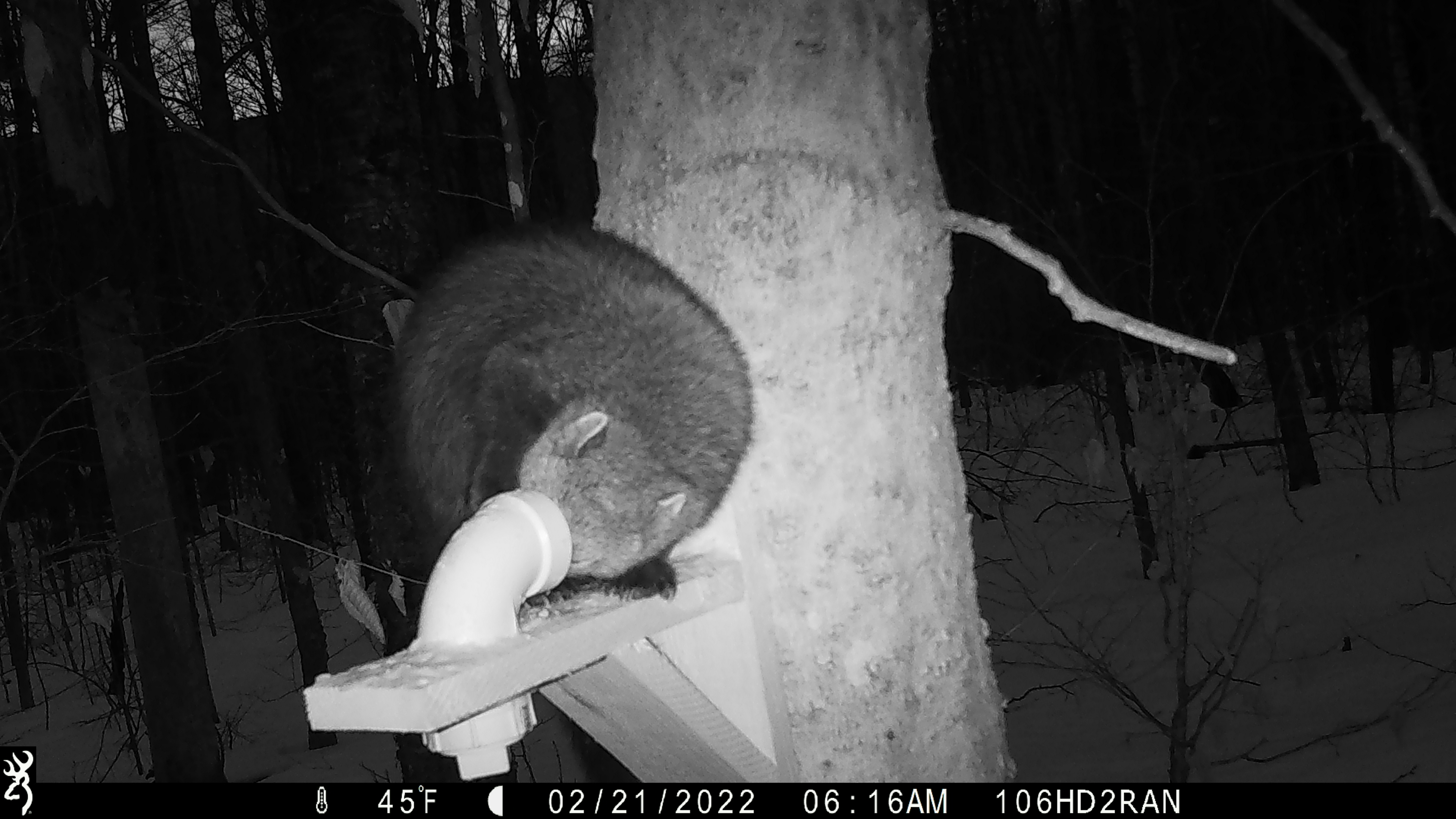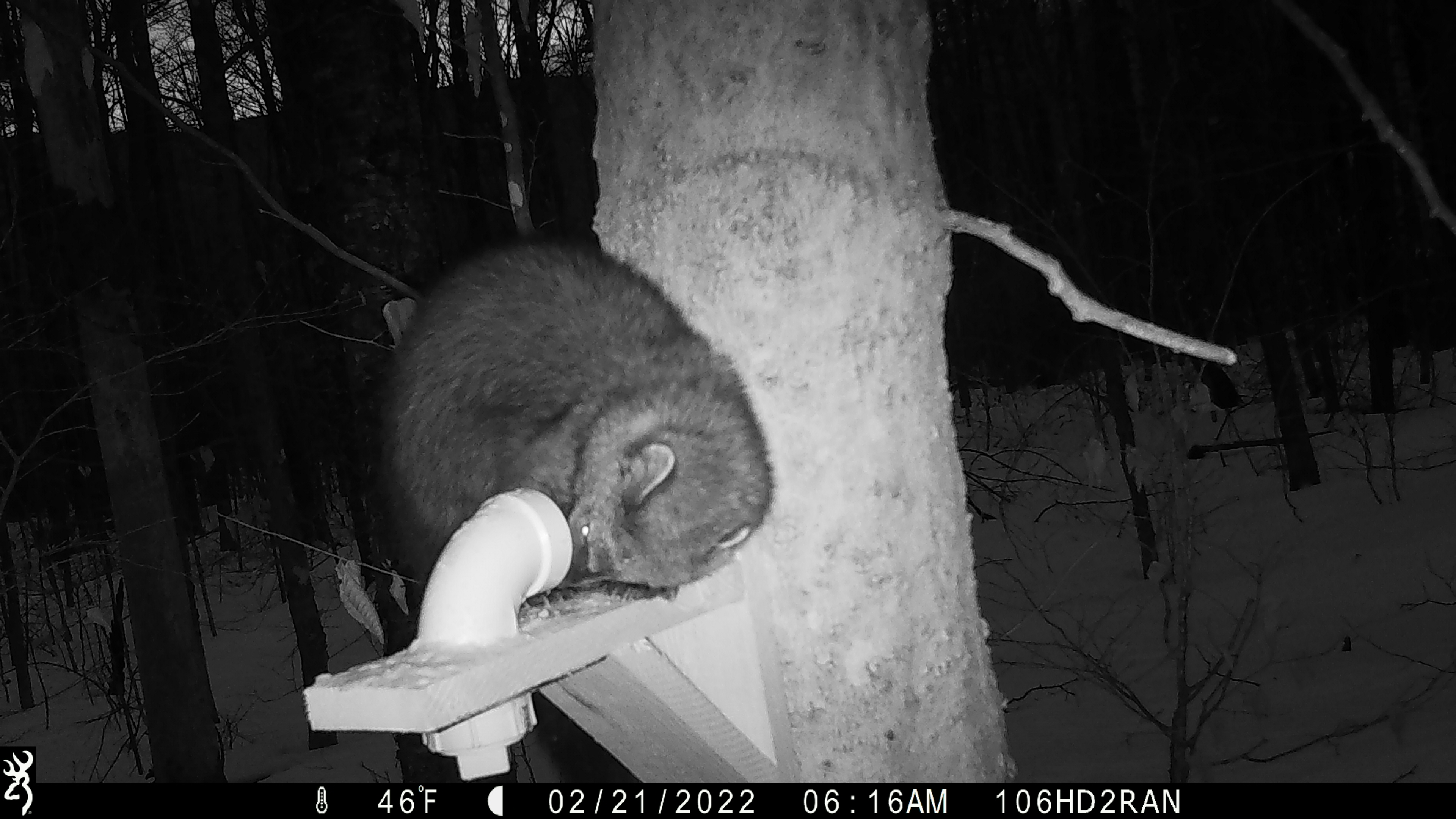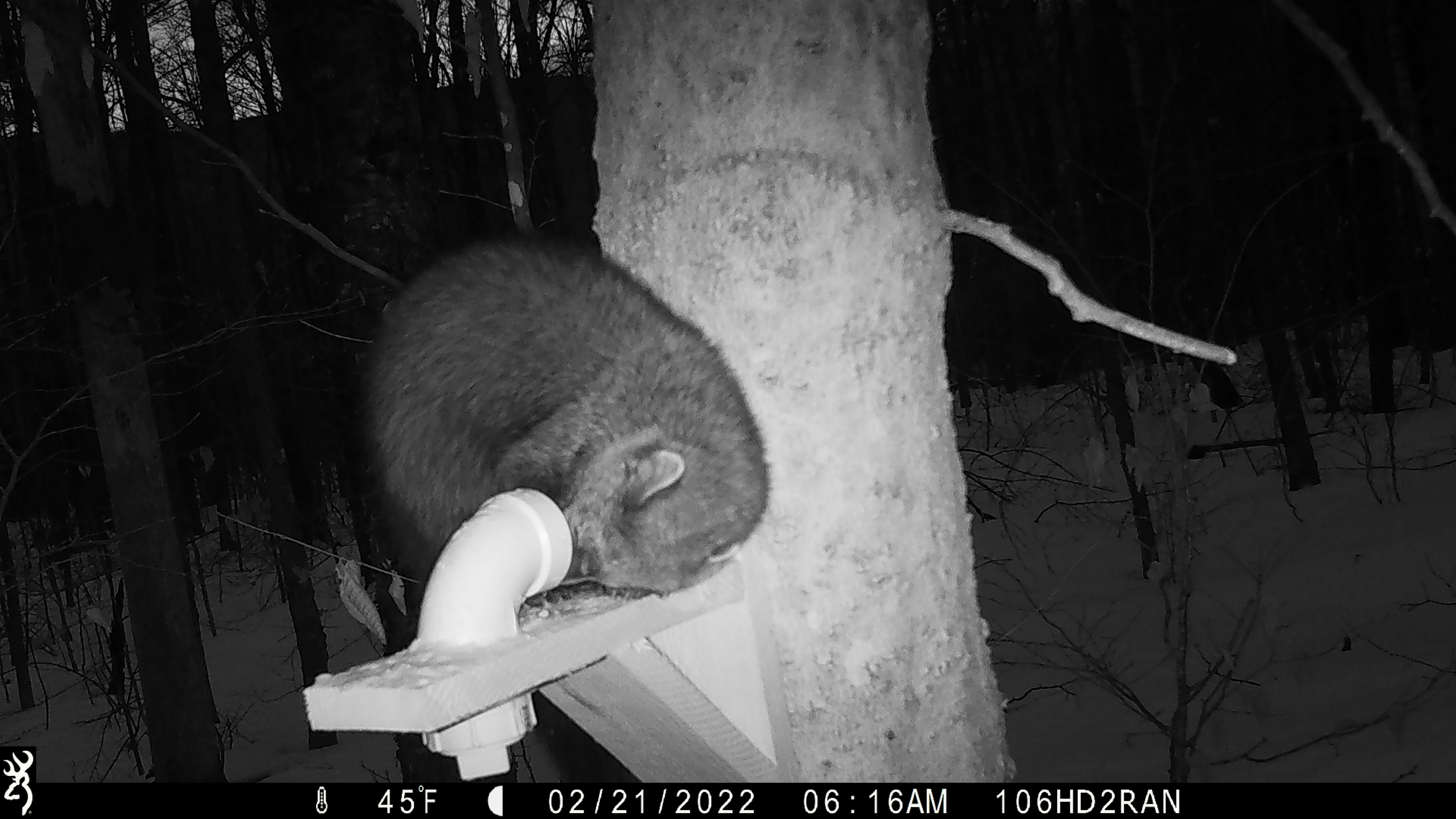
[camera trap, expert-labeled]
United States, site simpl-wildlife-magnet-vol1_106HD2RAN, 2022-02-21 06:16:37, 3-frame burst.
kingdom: Animalia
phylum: Chordata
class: Mammalia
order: Carnivora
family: Mustelidae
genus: Pekania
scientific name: Pekania pennanti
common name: fisher